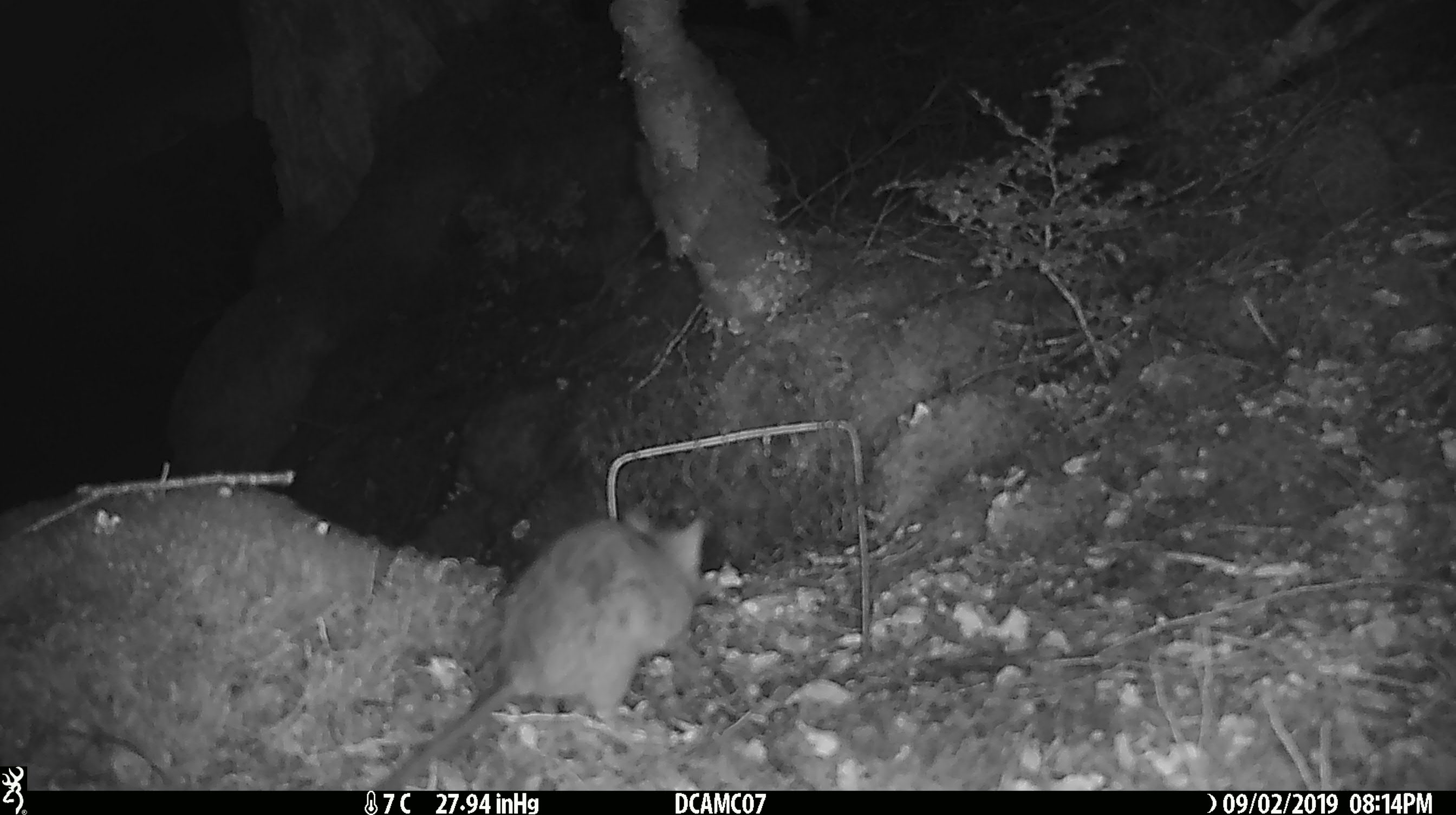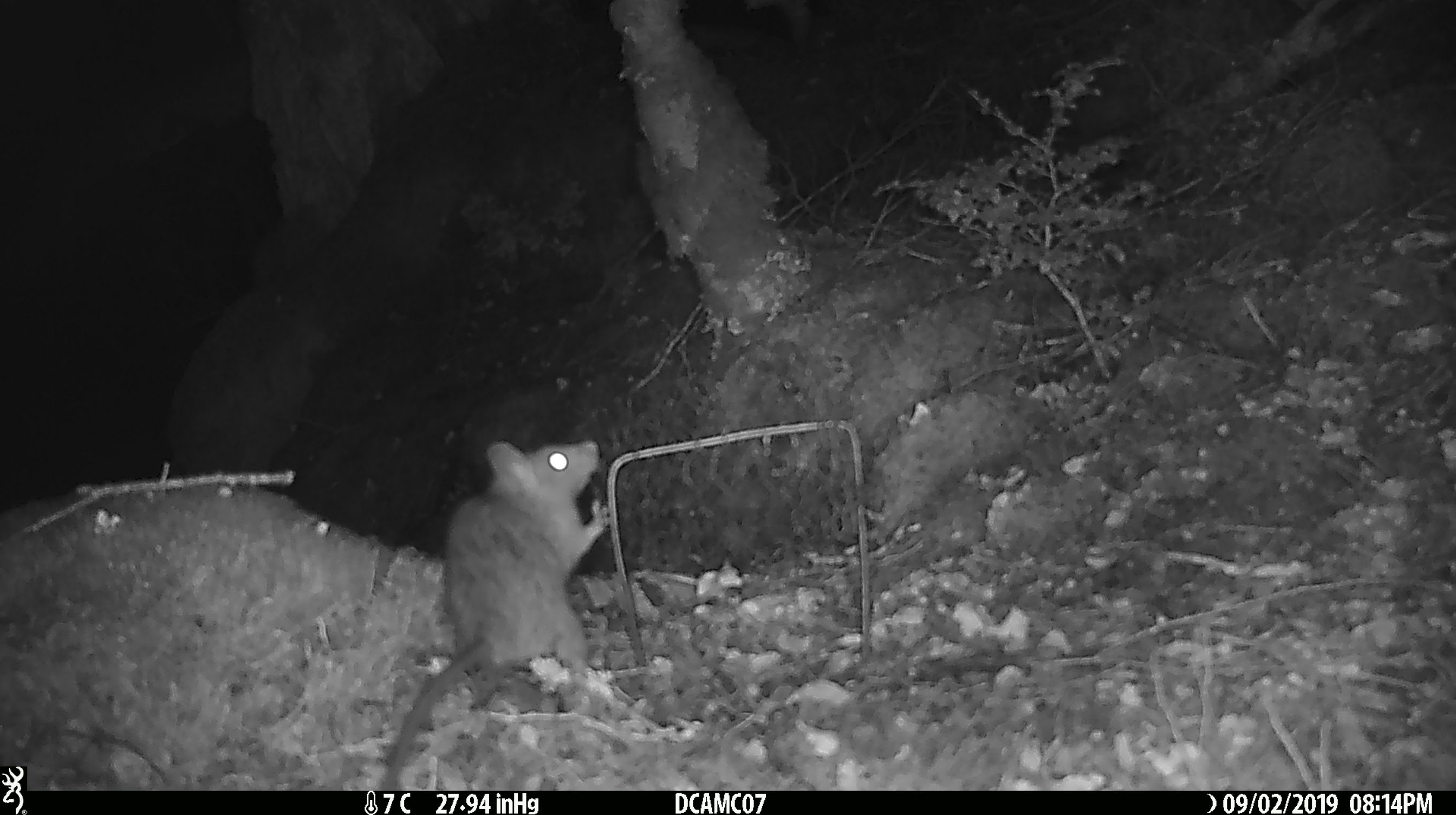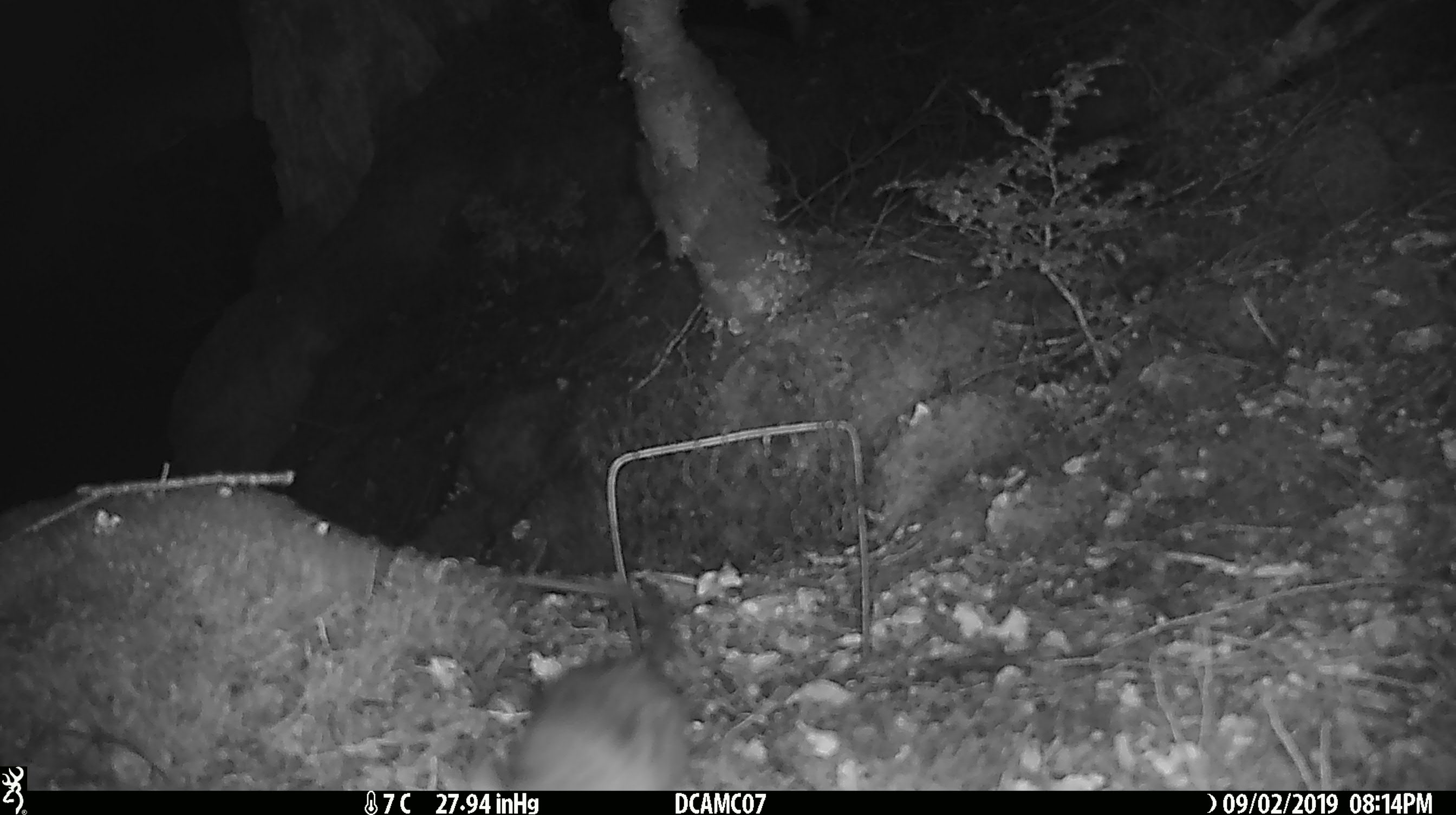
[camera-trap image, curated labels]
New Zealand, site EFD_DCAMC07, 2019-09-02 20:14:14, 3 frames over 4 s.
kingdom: Animalia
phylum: Chordata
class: Mammalia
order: Rodentia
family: Muridae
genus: Rattus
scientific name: Rattus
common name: rat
Rat (Rattus).